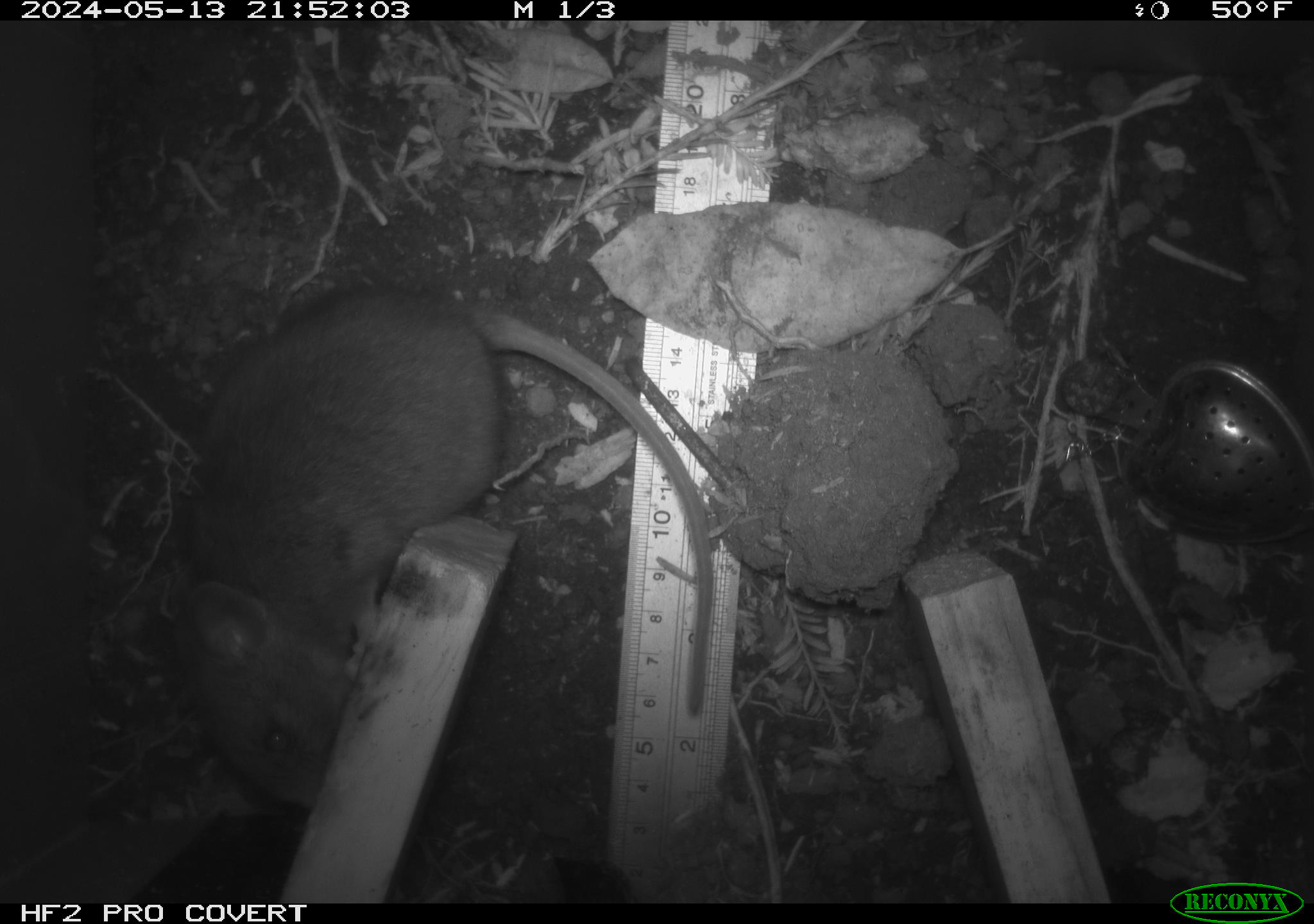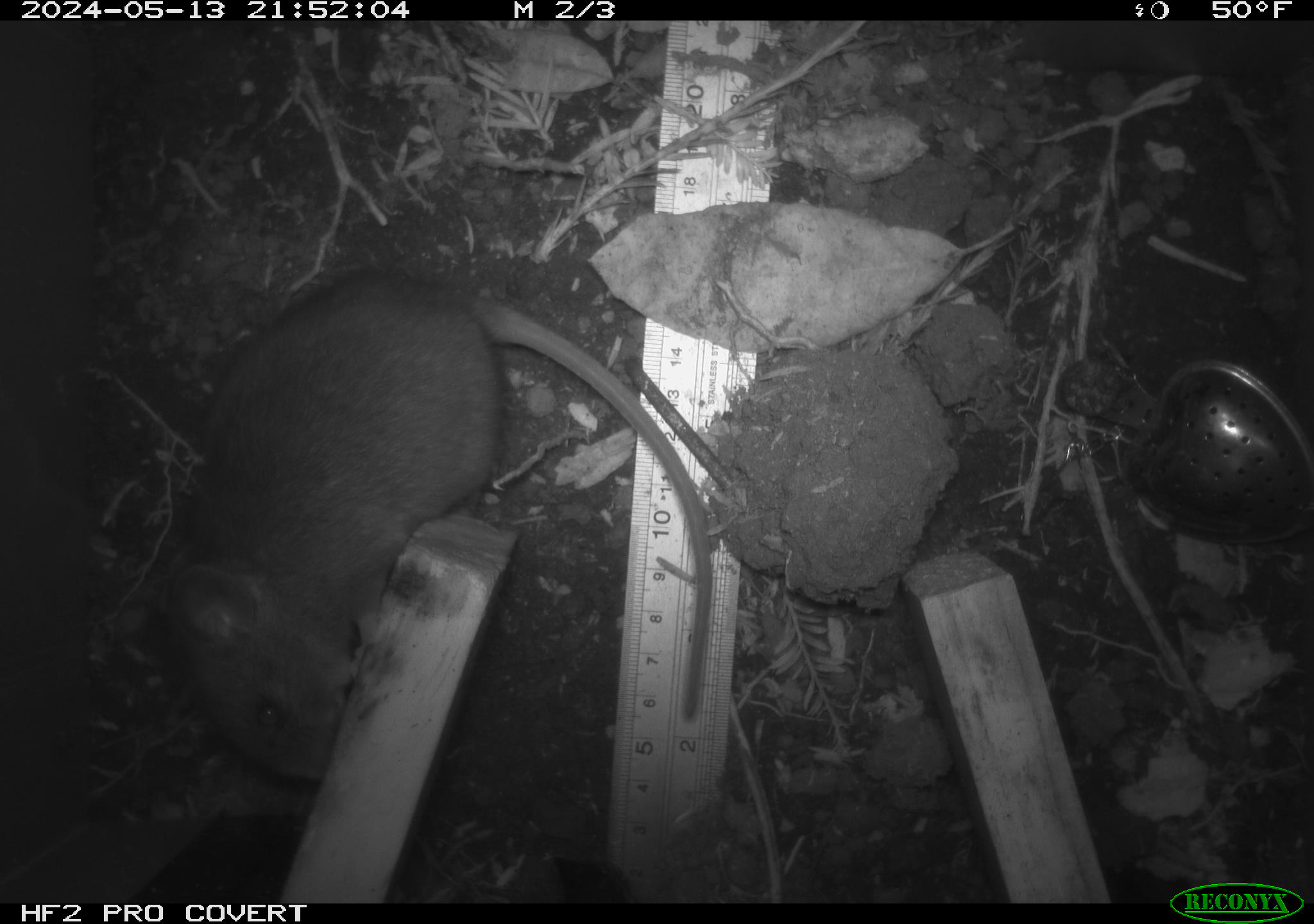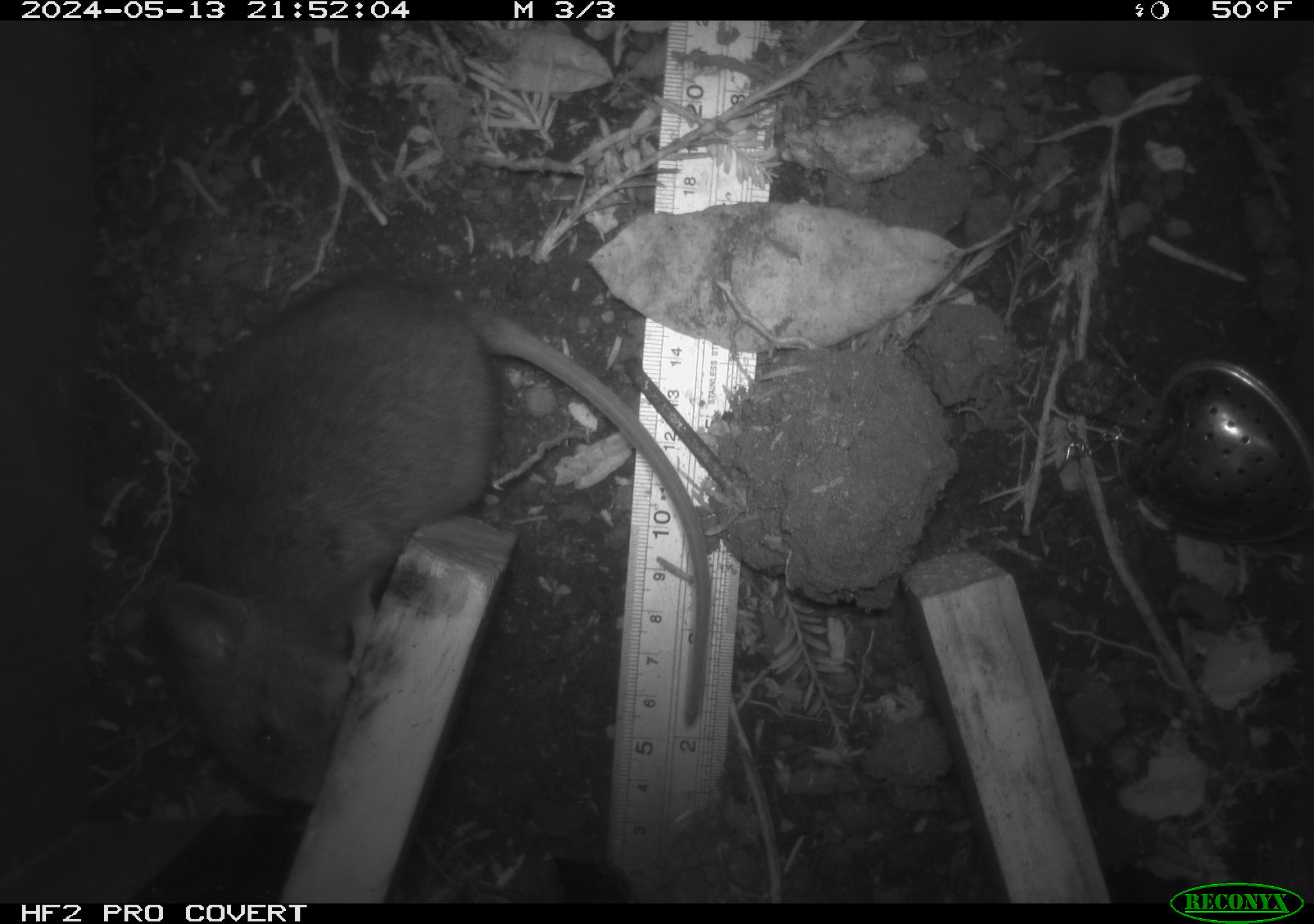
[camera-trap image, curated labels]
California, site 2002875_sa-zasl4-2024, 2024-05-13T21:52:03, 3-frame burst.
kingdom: Animalia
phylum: Chordata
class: Mammalia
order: Rodentia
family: Cricetidae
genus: Neotoma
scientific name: Neotoma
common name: pack rat or woodrat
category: neotoma species